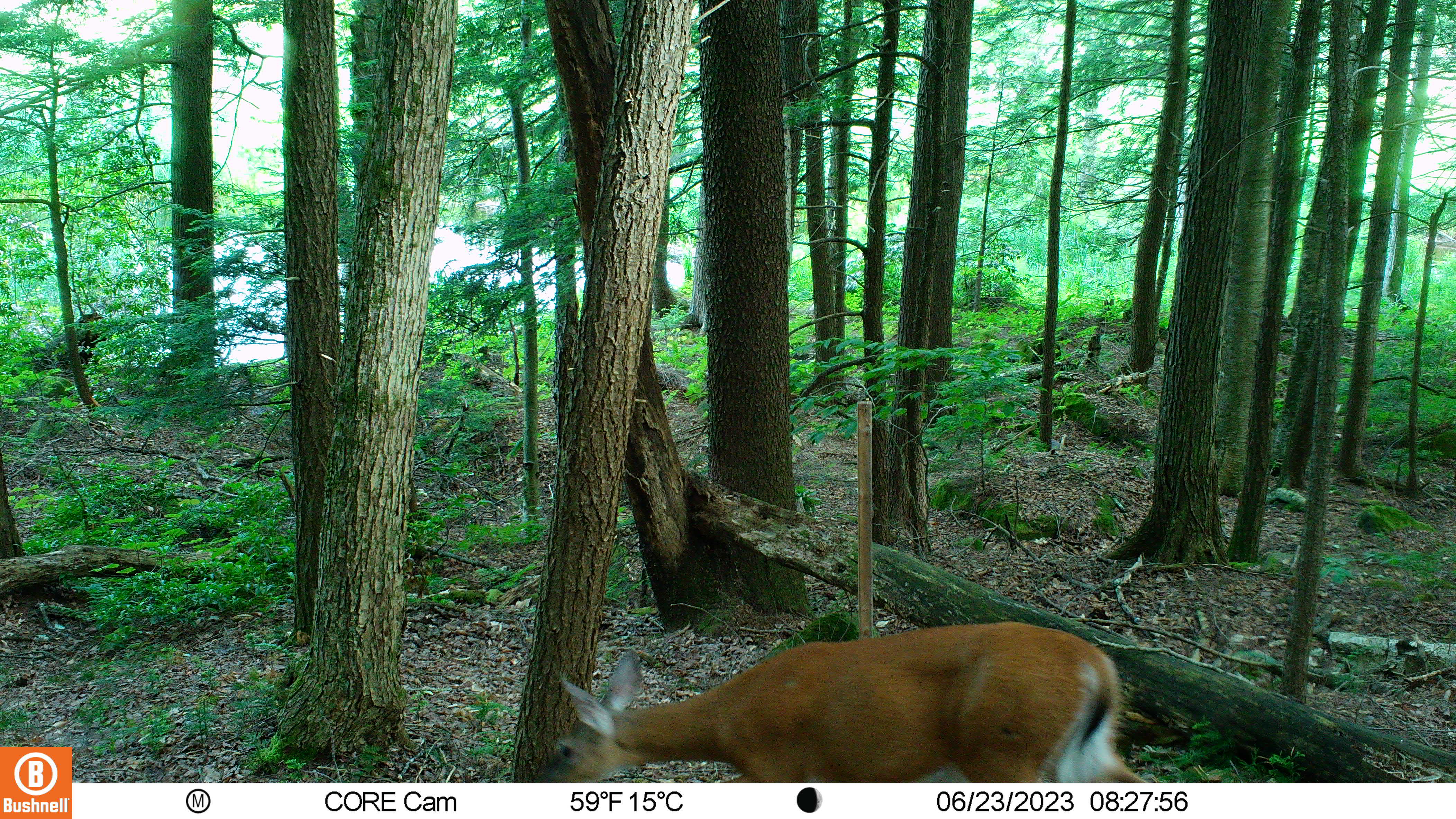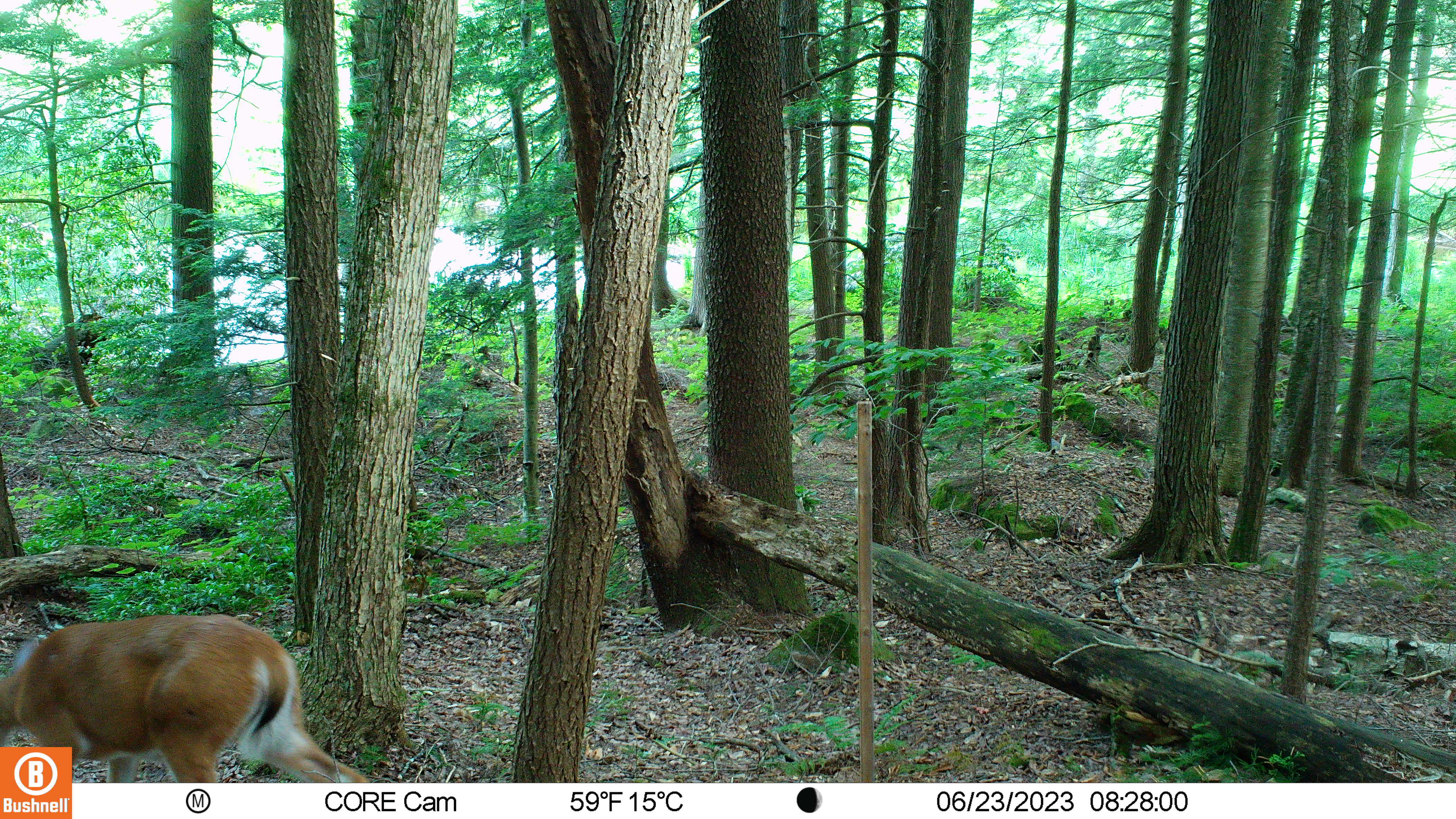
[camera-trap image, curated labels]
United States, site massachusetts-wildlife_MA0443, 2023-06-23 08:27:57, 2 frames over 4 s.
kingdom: Animalia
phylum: Chordata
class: Mammalia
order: Artiodactyla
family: Cervidae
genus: Odocoileus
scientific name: Odocoileus virginianus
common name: white-tailed deer